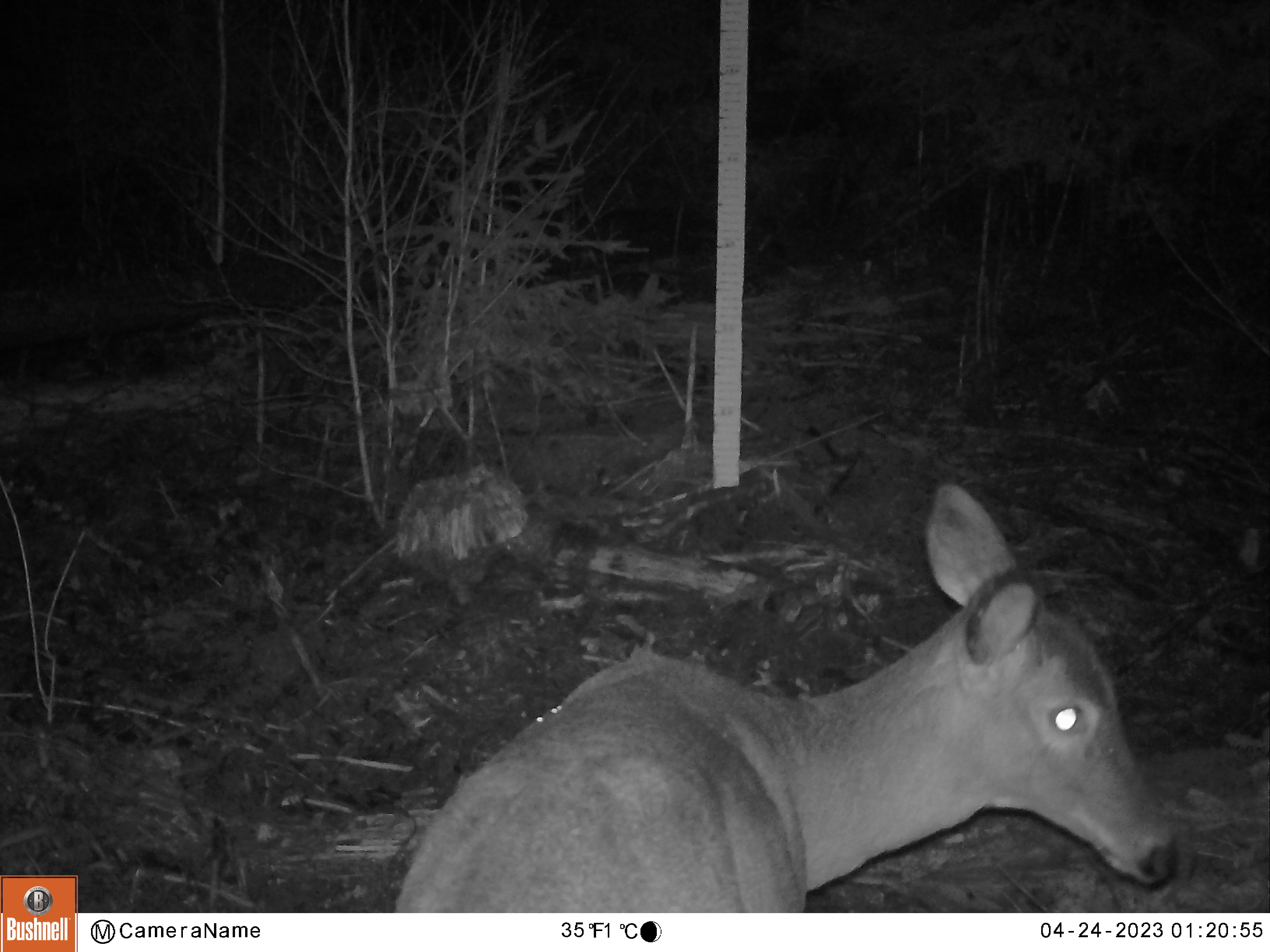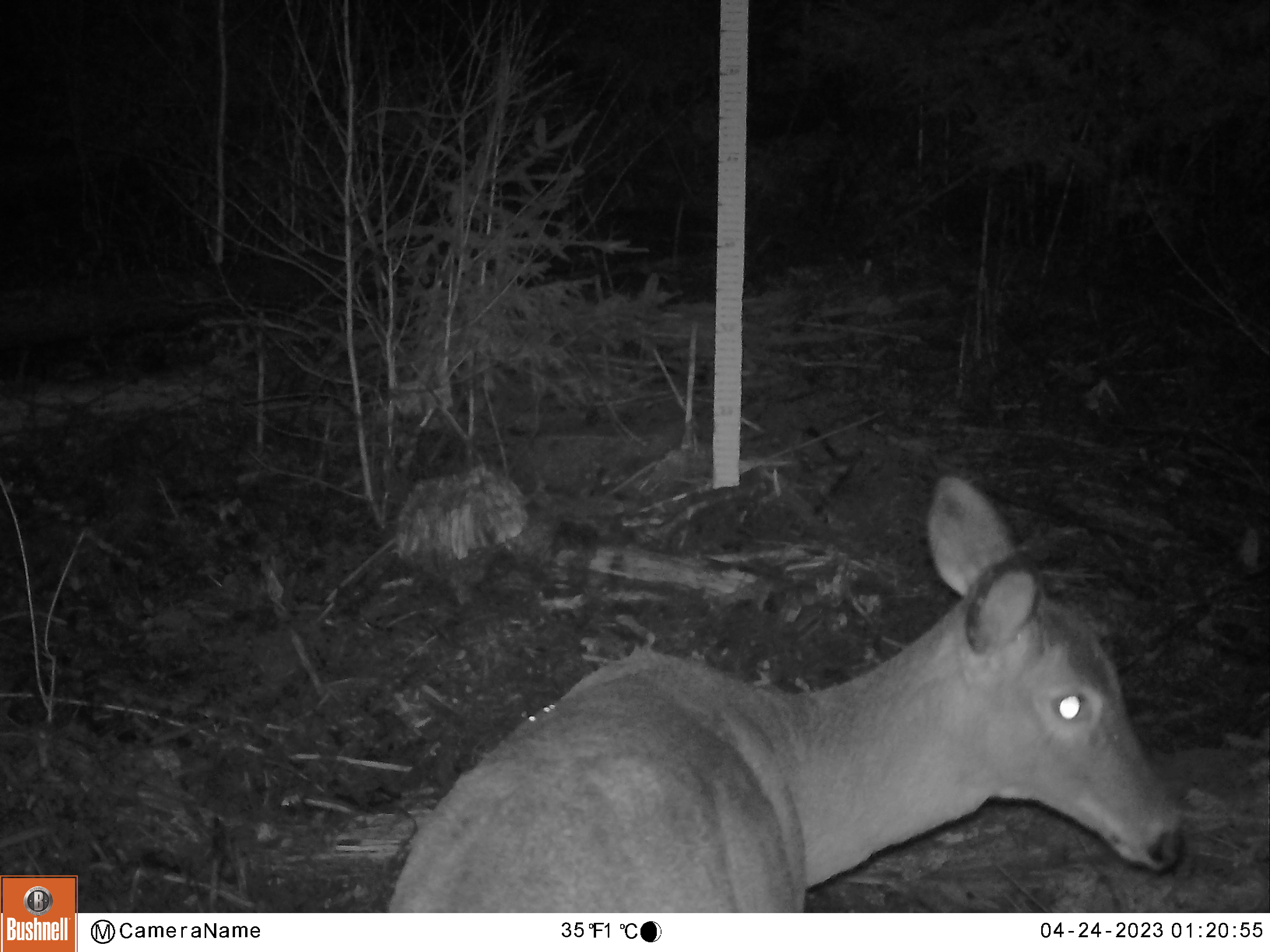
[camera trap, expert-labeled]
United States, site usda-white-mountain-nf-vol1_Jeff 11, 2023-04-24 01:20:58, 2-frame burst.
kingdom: Animalia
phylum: Chordata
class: Mammalia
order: Artiodactyla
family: Cervidae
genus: Odocoileus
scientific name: Odocoileus virginianus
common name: white-tailed deer